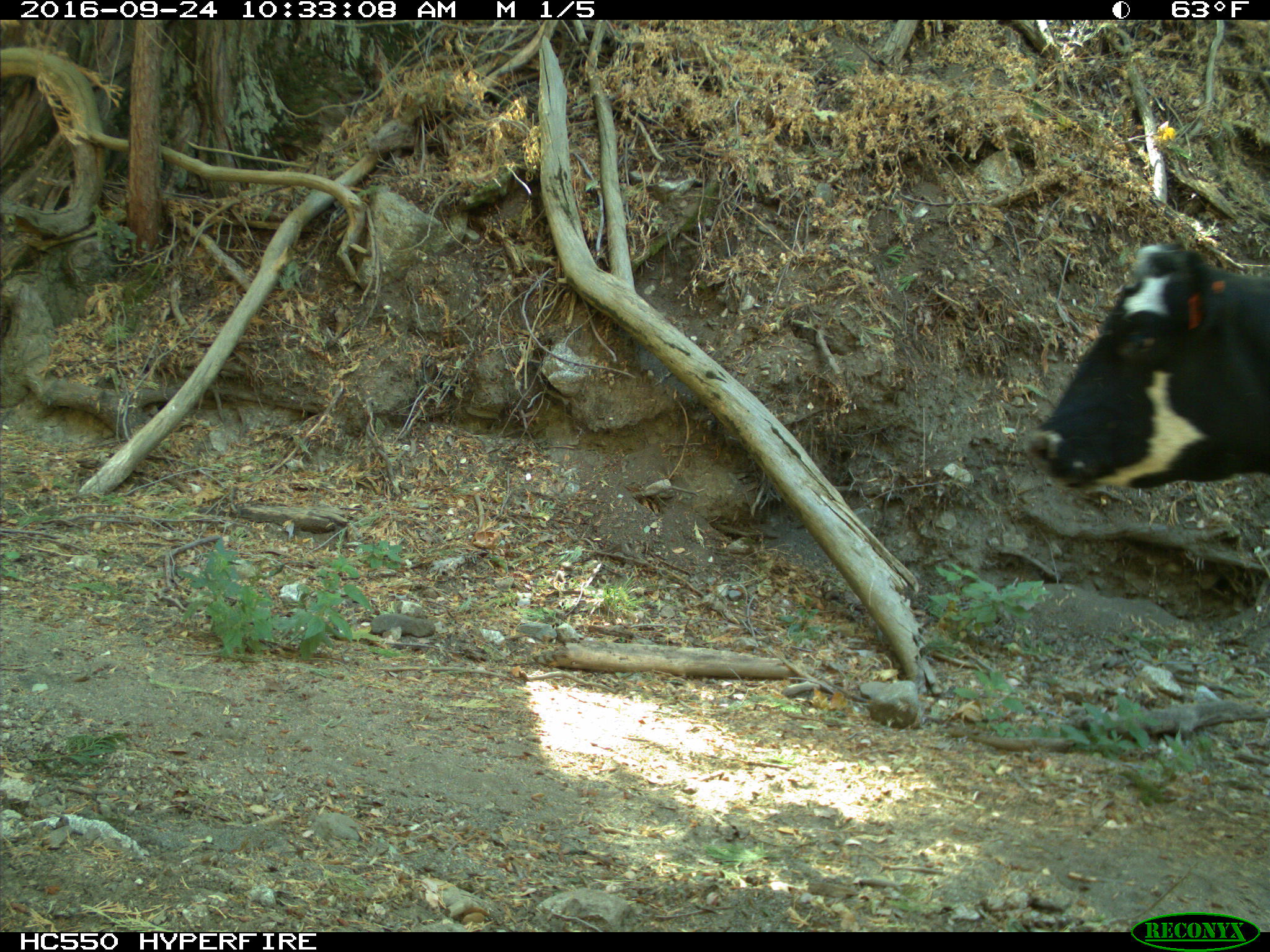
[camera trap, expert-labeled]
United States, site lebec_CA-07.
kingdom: Animalia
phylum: Chordata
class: Mammalia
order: Artiodactyla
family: Bovidae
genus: Bos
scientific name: Bos taurus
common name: domestic cow